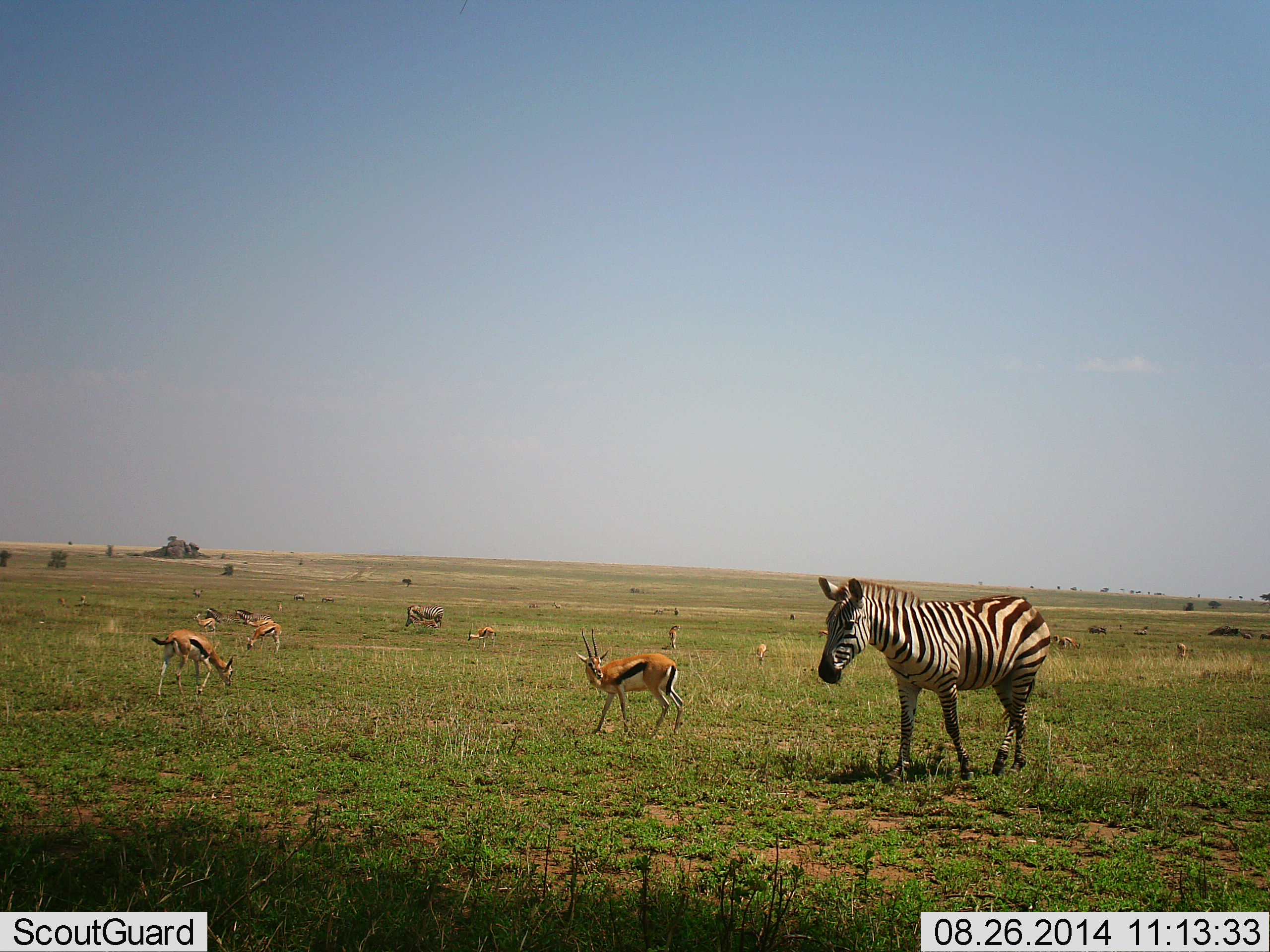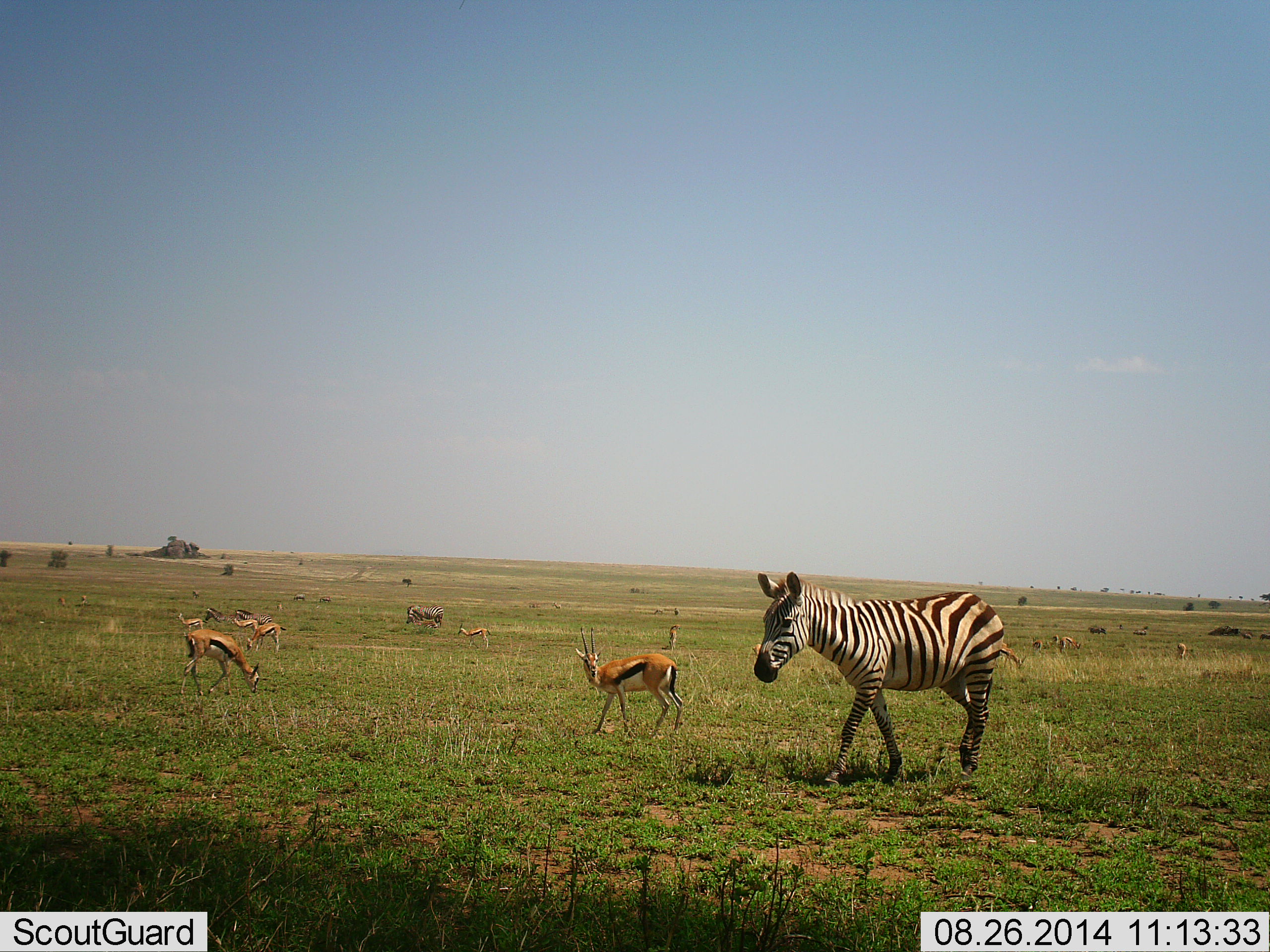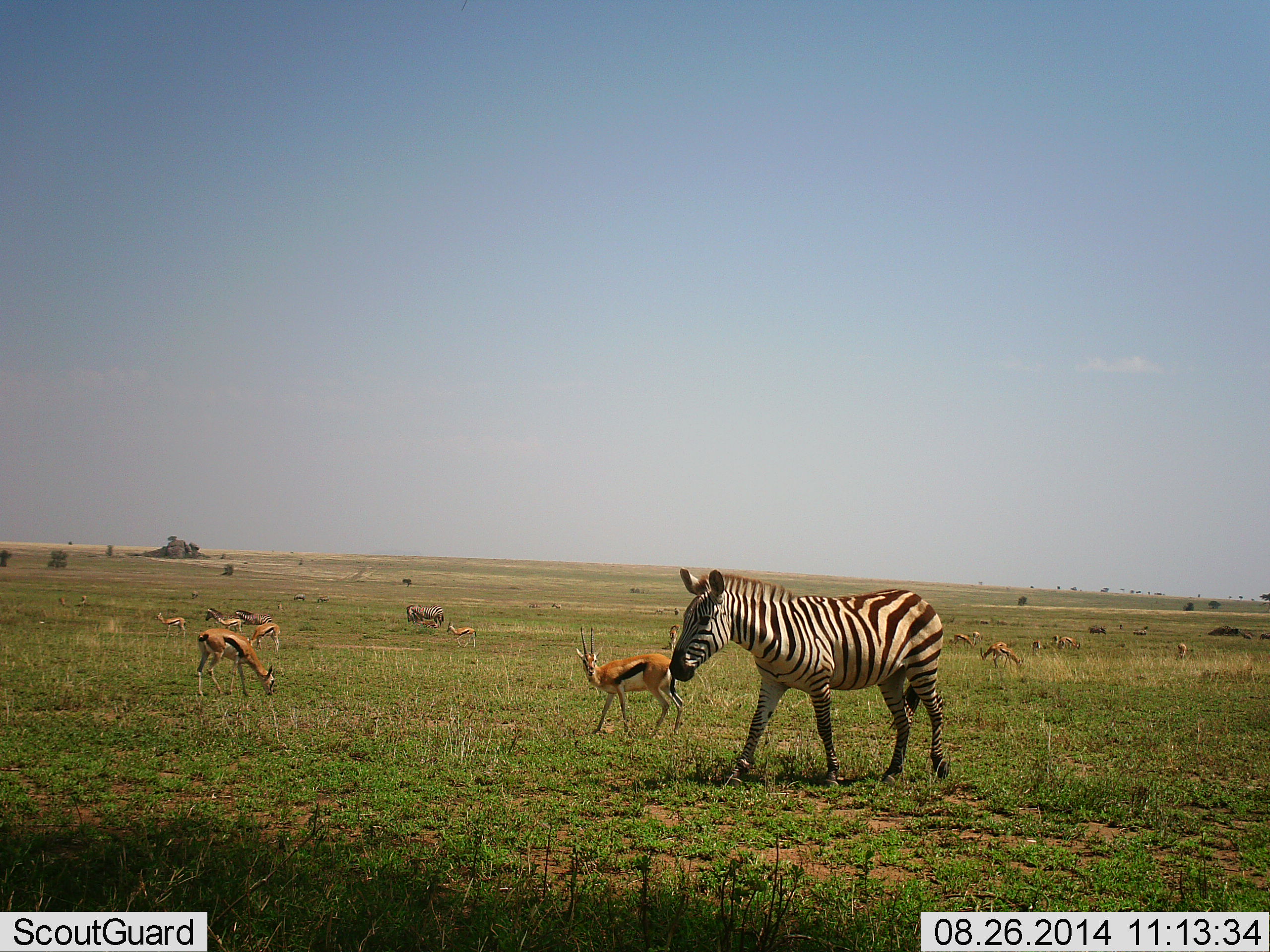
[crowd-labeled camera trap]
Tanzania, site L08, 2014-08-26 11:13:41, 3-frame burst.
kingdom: Animalia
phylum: Chordata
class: Mammalia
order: Artiodactyla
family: Bovidae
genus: Eudorcas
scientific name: Eudorcas thomsonii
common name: thomson's gazelle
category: gazellethomsons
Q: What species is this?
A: Gazellethomsons (thomson's gazelle) (Eudorcas thomsonii).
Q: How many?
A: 11-50.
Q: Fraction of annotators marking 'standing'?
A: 60%.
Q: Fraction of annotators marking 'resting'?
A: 0%.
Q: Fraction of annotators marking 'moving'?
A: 40%.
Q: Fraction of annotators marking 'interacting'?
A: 10%.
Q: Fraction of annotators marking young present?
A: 0%.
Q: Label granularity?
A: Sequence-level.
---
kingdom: Animalia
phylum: Chordata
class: Mammalia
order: Perissodactyla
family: Equidae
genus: Equus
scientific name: Equus quagga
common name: plains zebra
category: zebra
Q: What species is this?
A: Zebra (plains zebra) (Equus quagga).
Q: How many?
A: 1.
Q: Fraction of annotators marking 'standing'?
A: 30%.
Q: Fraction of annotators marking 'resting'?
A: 0%.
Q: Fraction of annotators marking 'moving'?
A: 100%.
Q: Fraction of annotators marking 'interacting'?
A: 0%.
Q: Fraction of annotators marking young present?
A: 0%.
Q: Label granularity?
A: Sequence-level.